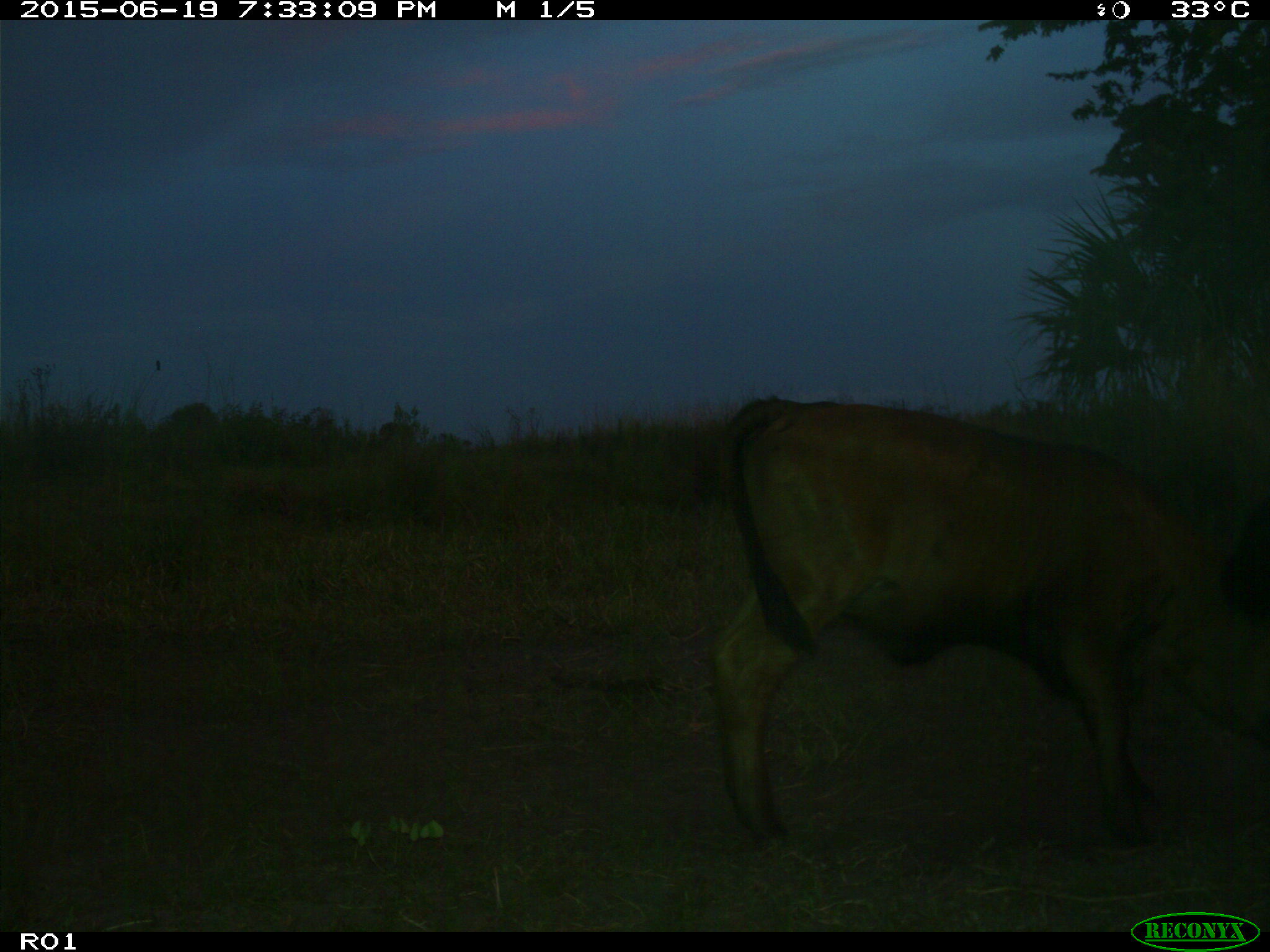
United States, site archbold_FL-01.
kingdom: Animalia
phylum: Chordata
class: Mammalia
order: Artiodactyla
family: Bovidae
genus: Bos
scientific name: Bos taurus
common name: domestic cow